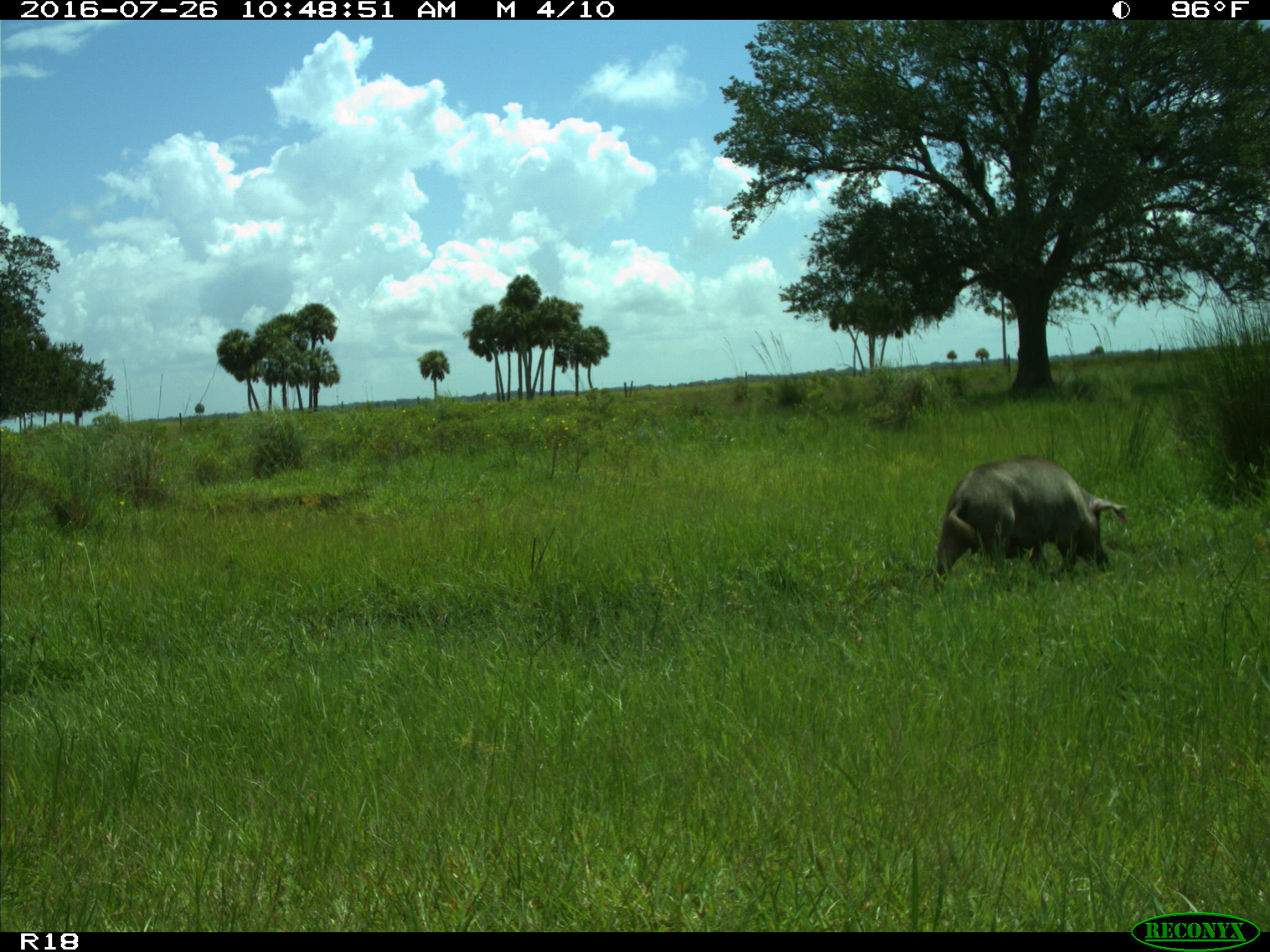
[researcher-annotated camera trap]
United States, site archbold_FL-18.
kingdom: Animalia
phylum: Chordata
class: Mammalia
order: Artiodactyla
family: Suidae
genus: Sus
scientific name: Sus scrofa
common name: wild boar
Sus scrofa (wild boar).